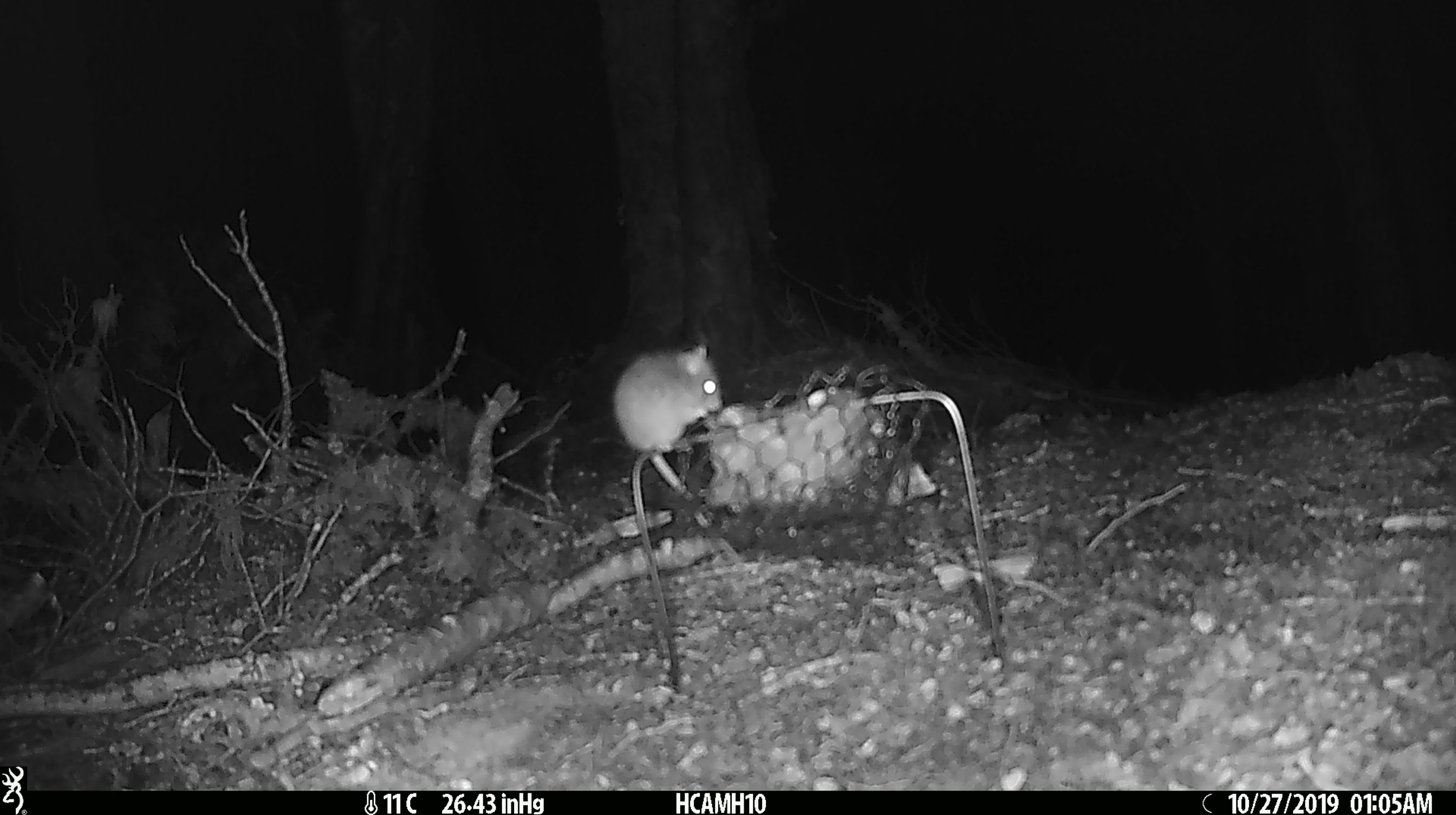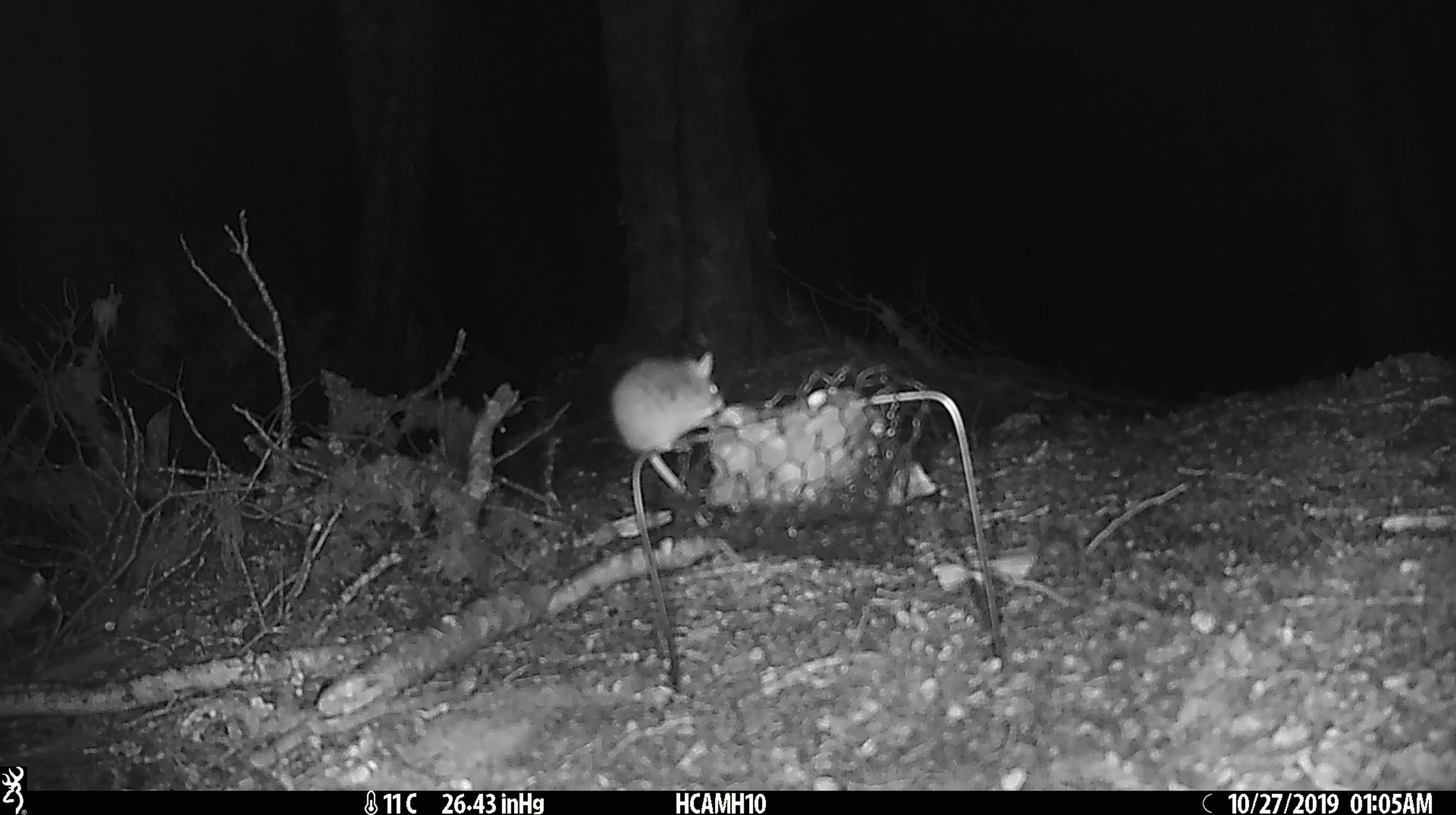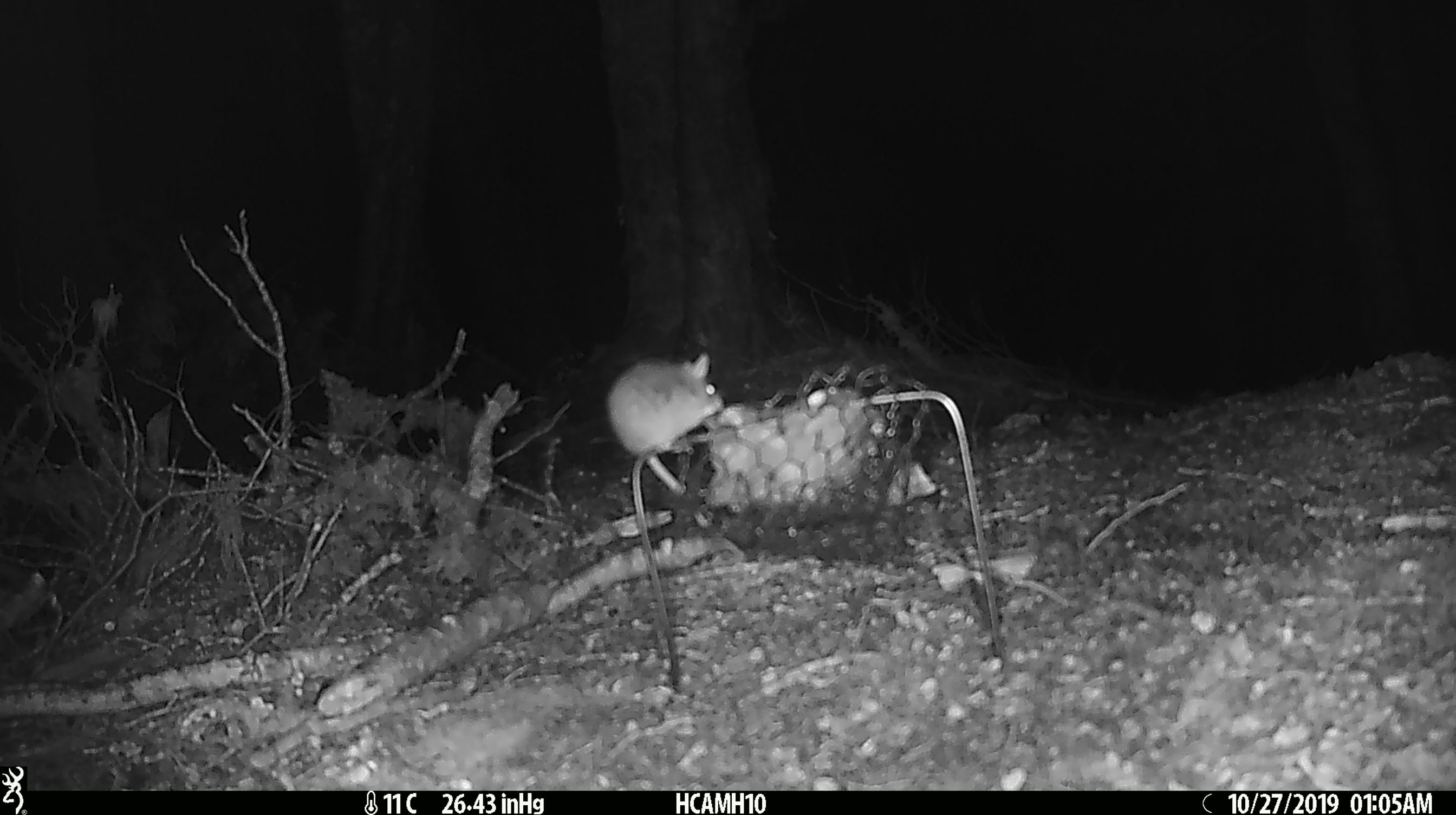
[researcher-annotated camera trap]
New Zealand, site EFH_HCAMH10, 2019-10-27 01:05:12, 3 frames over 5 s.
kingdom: Animalia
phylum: Chordata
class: Mammalia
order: Rodentia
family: Muridae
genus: Mus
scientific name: Mus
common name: mouse